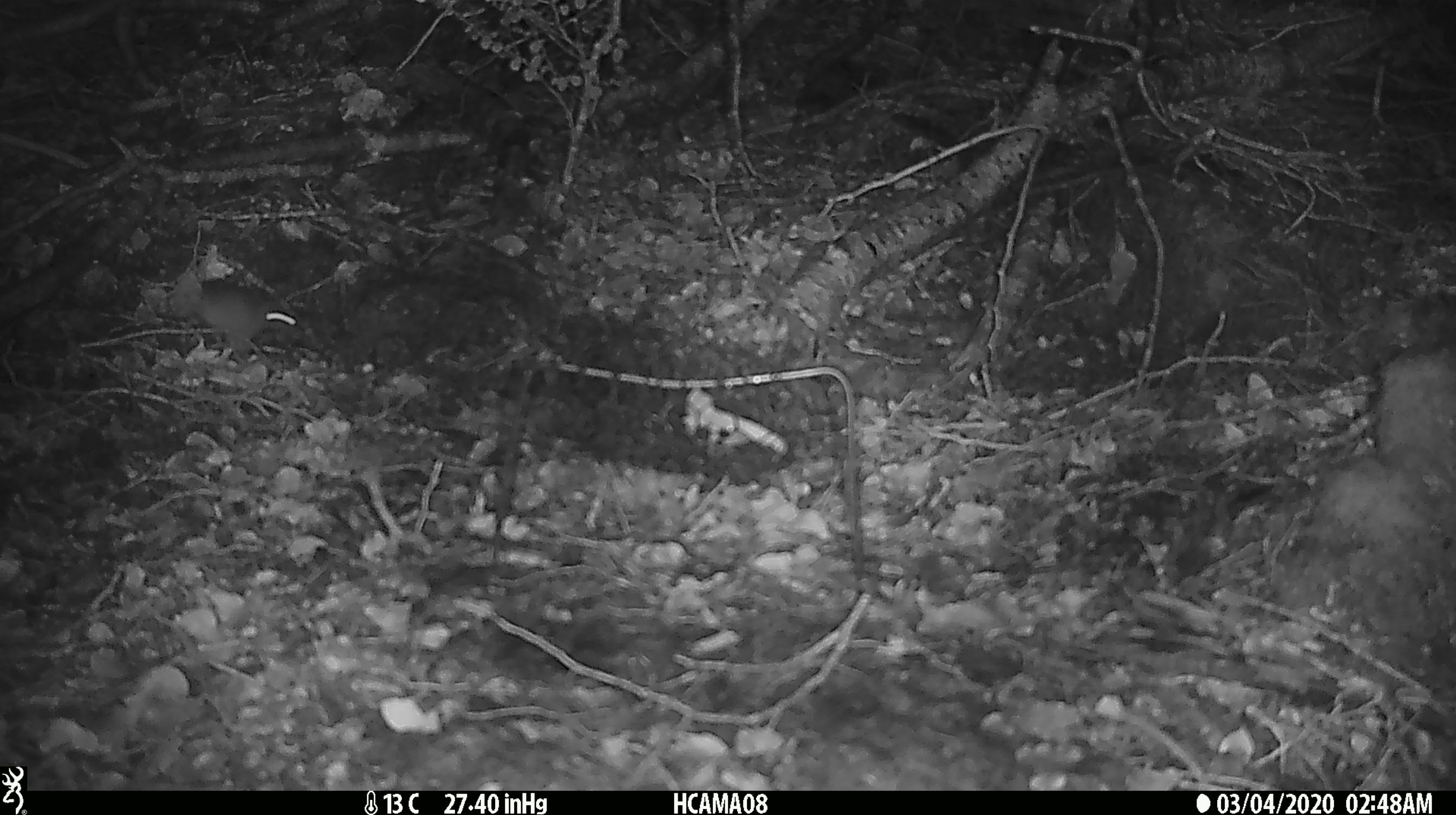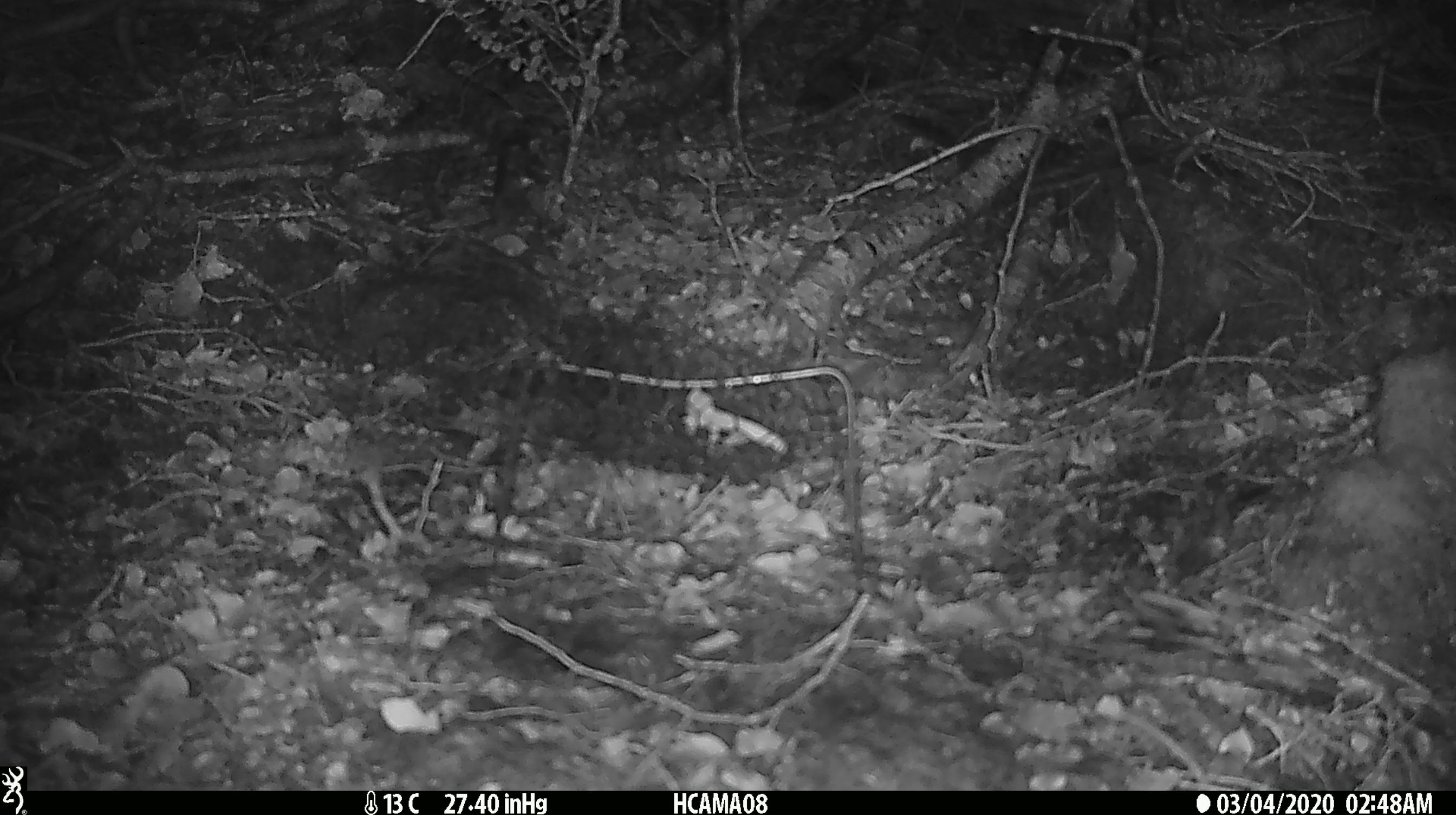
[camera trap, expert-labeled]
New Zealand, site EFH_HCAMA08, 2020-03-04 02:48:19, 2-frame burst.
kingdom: Animalia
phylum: Chordata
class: Mammalia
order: Rodentia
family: Muridae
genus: Mus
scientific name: Mus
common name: mouse